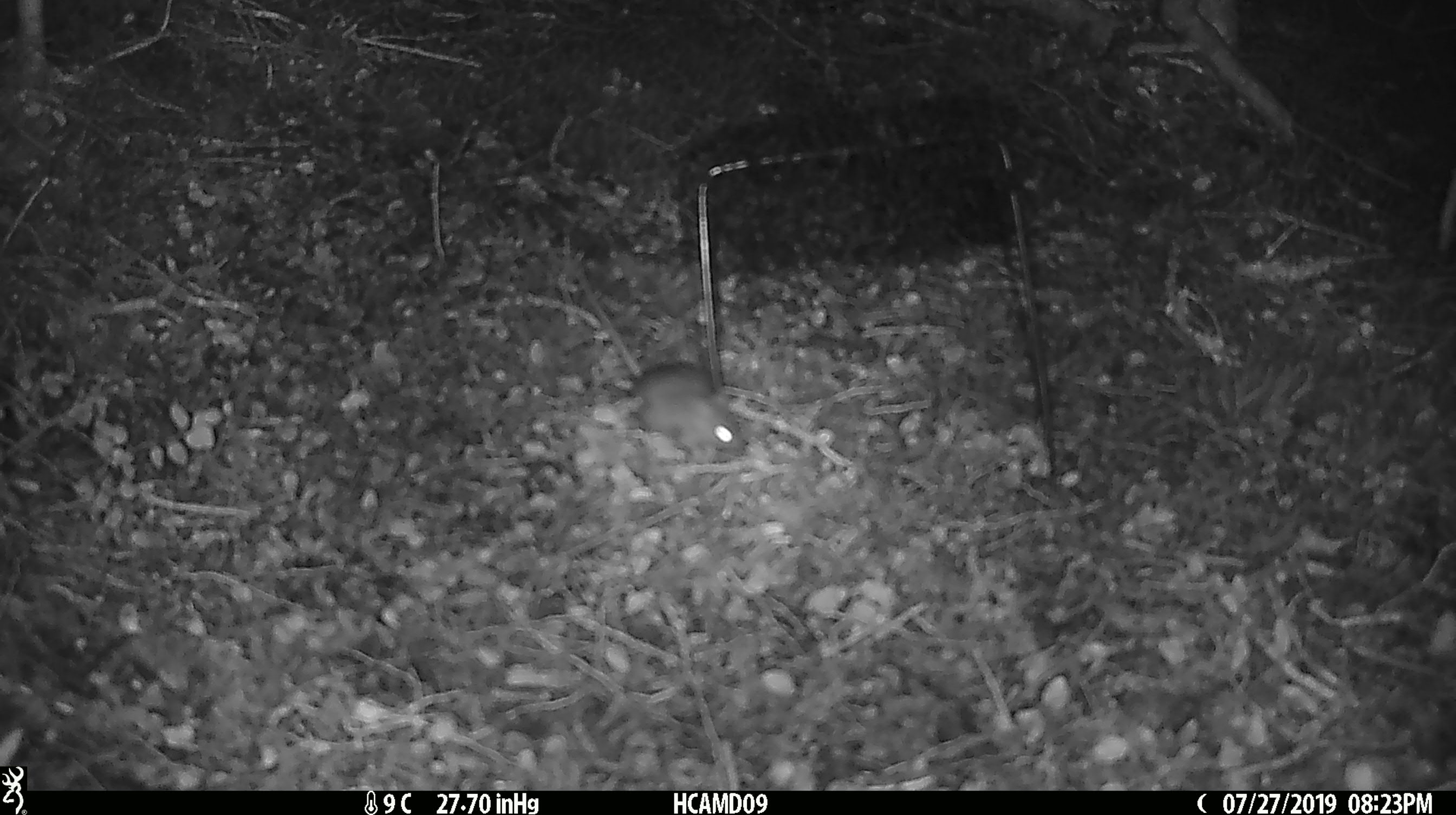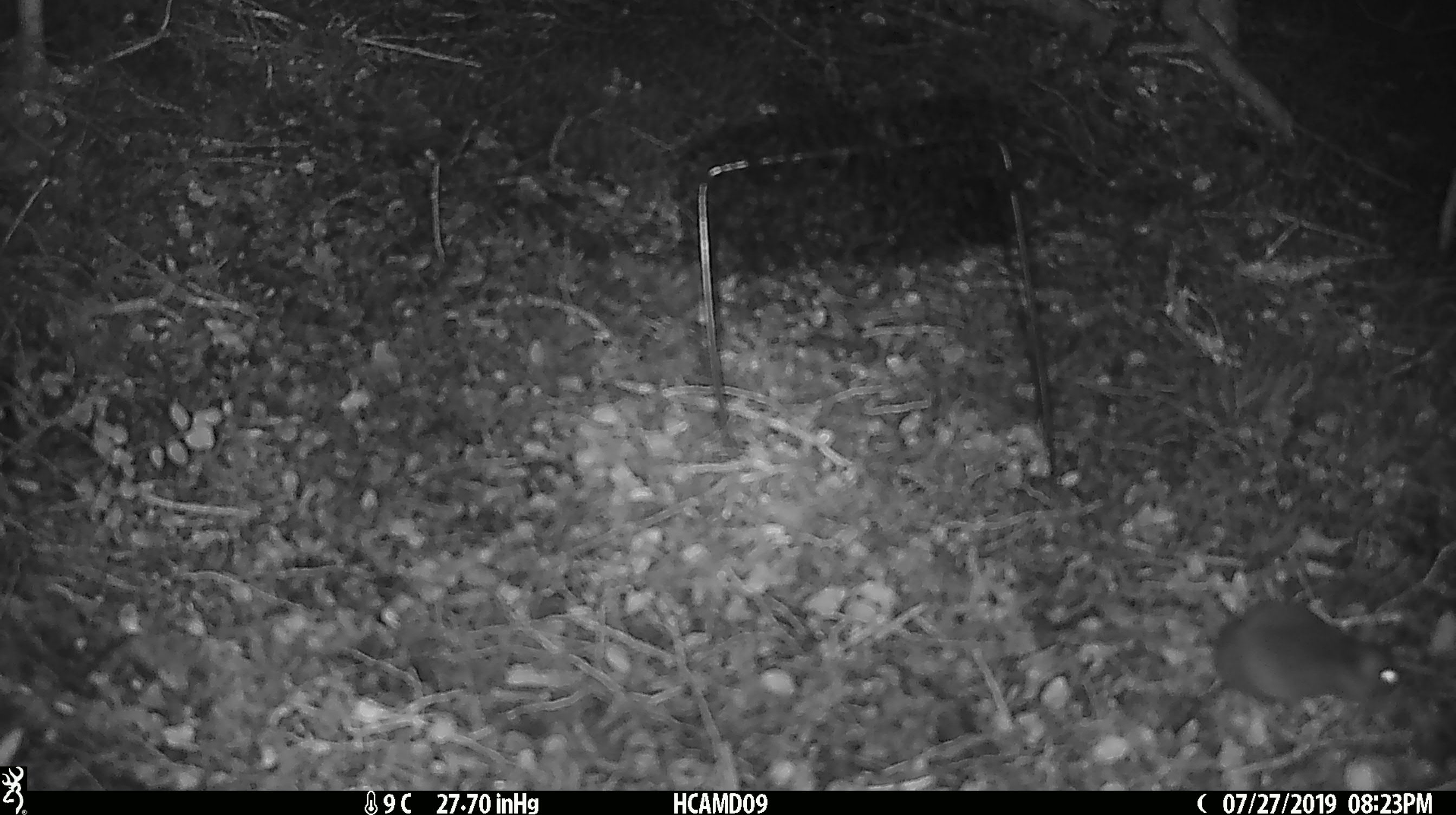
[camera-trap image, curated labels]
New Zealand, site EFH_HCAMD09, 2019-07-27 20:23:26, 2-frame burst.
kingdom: Animalia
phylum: Chordata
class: Mammalia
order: Rodentia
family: Muridae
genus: Mus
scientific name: Mus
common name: mouse